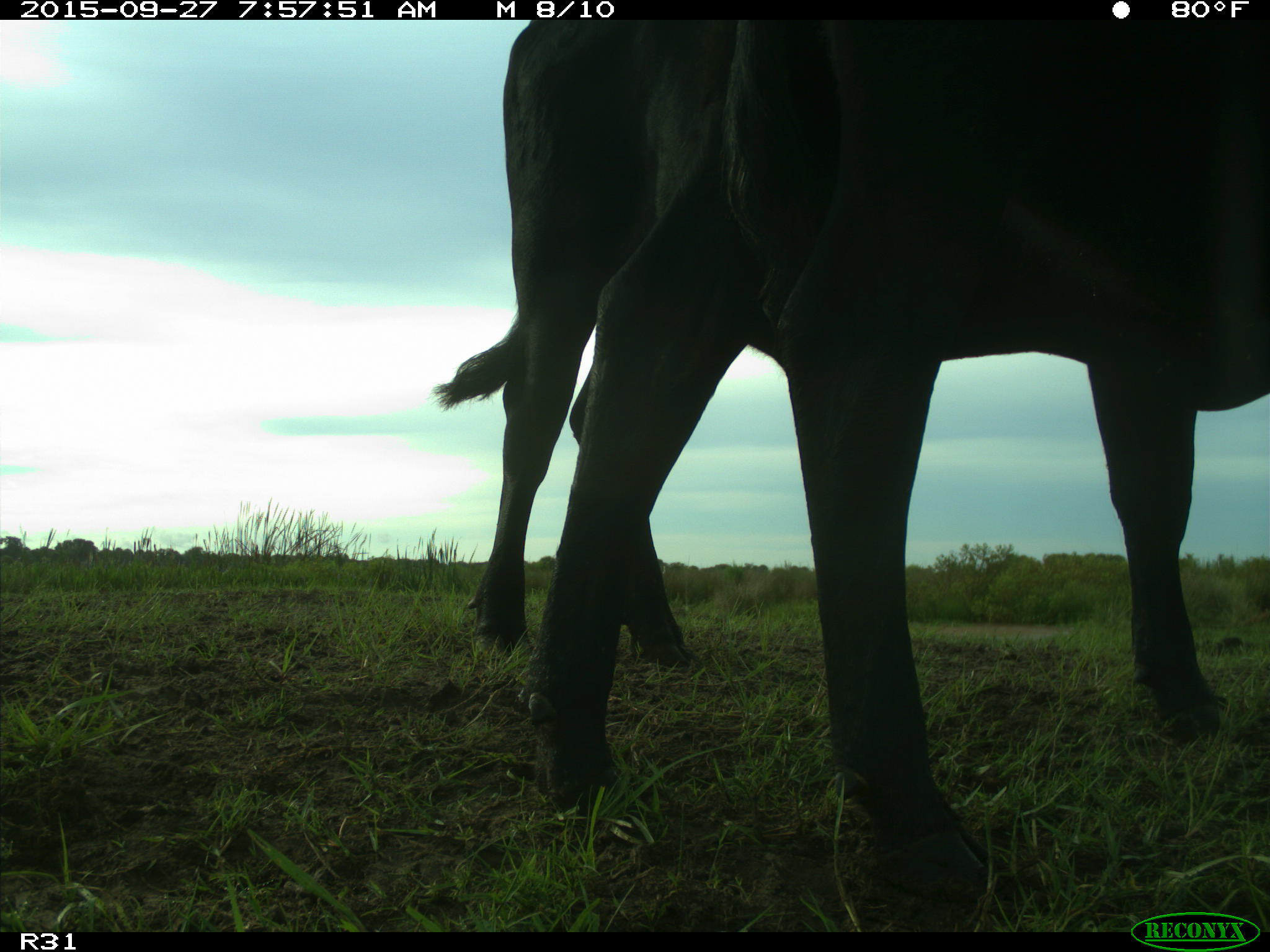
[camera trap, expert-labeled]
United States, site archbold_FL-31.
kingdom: Animalia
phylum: Chordata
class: Mammalia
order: Artiodactyla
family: Bovidae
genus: Bos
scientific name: Bos taurus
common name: domestic cow